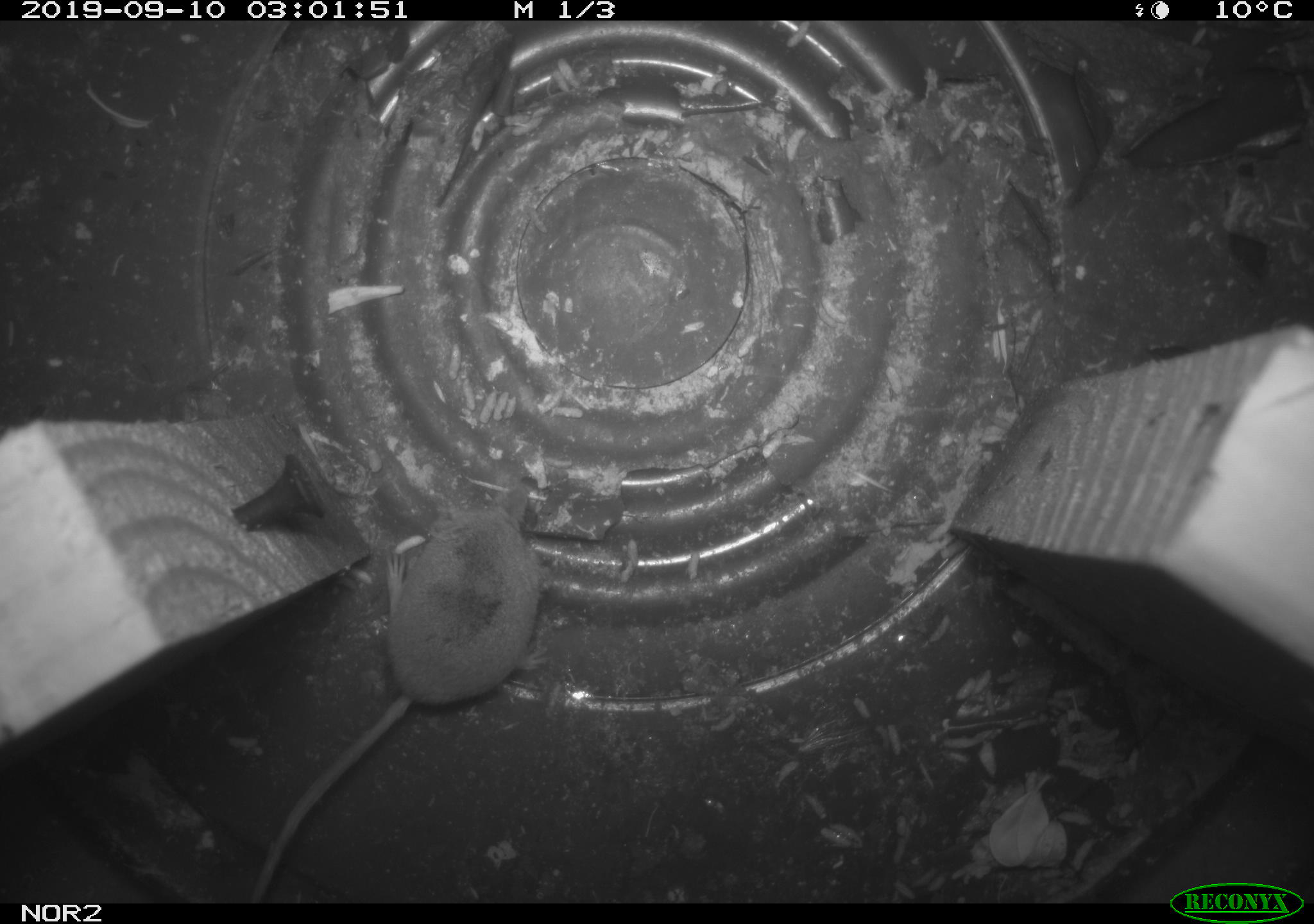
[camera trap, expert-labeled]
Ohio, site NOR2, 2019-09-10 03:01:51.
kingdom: Animalia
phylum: Chordata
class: Mammalia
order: Eulipotyphla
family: Soricidae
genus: Sorex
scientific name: Sorex cinereus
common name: masked shrew